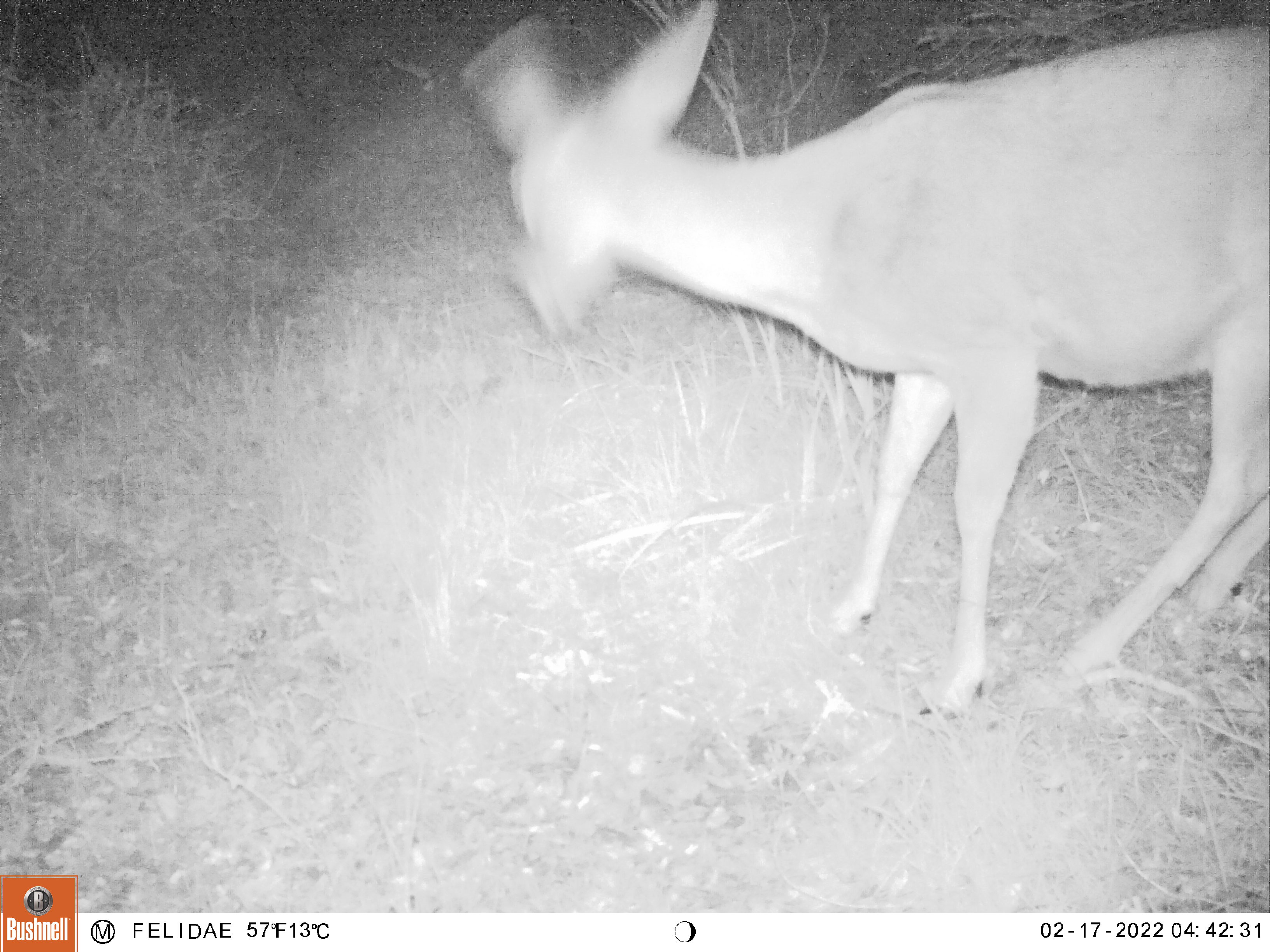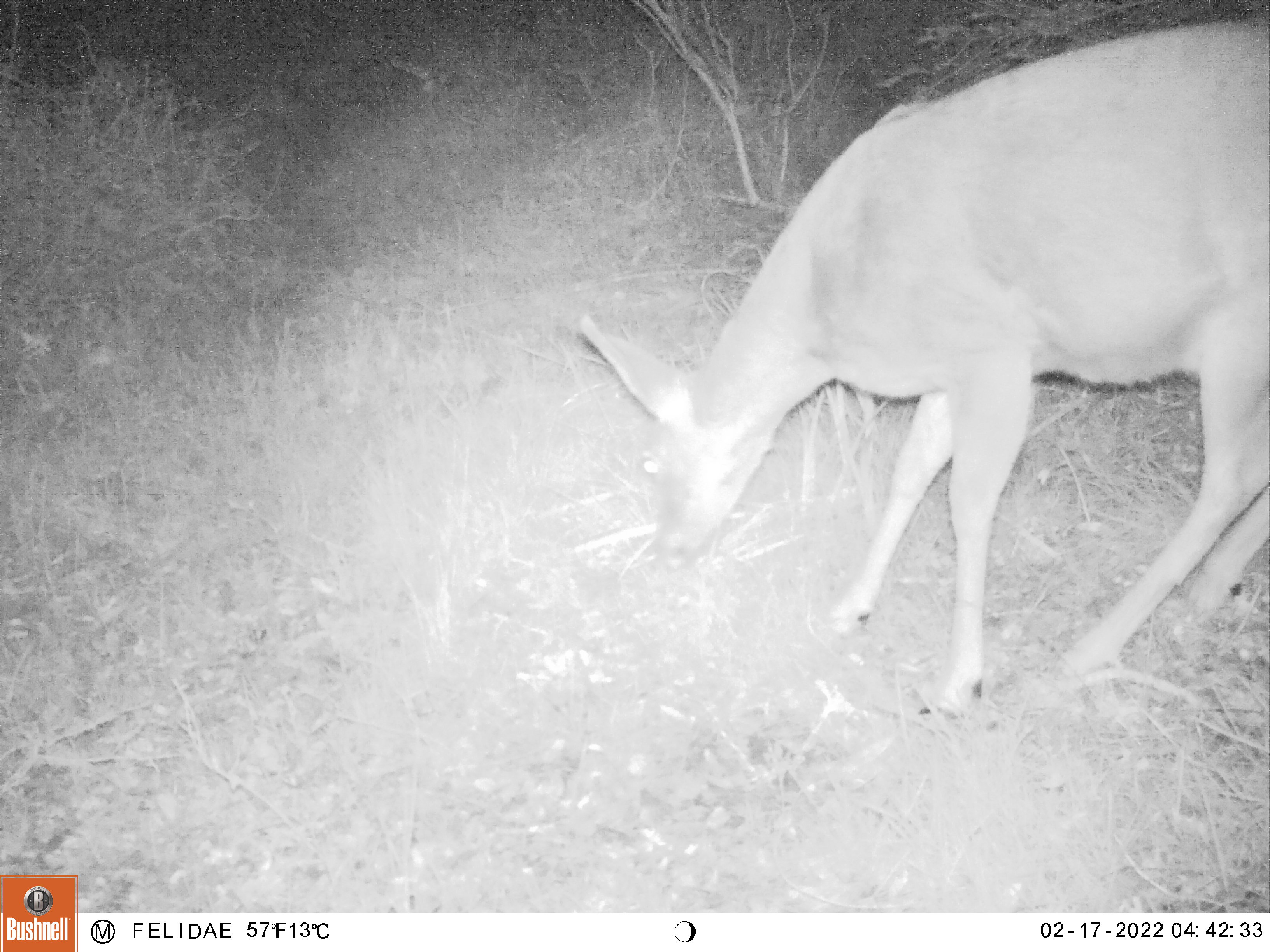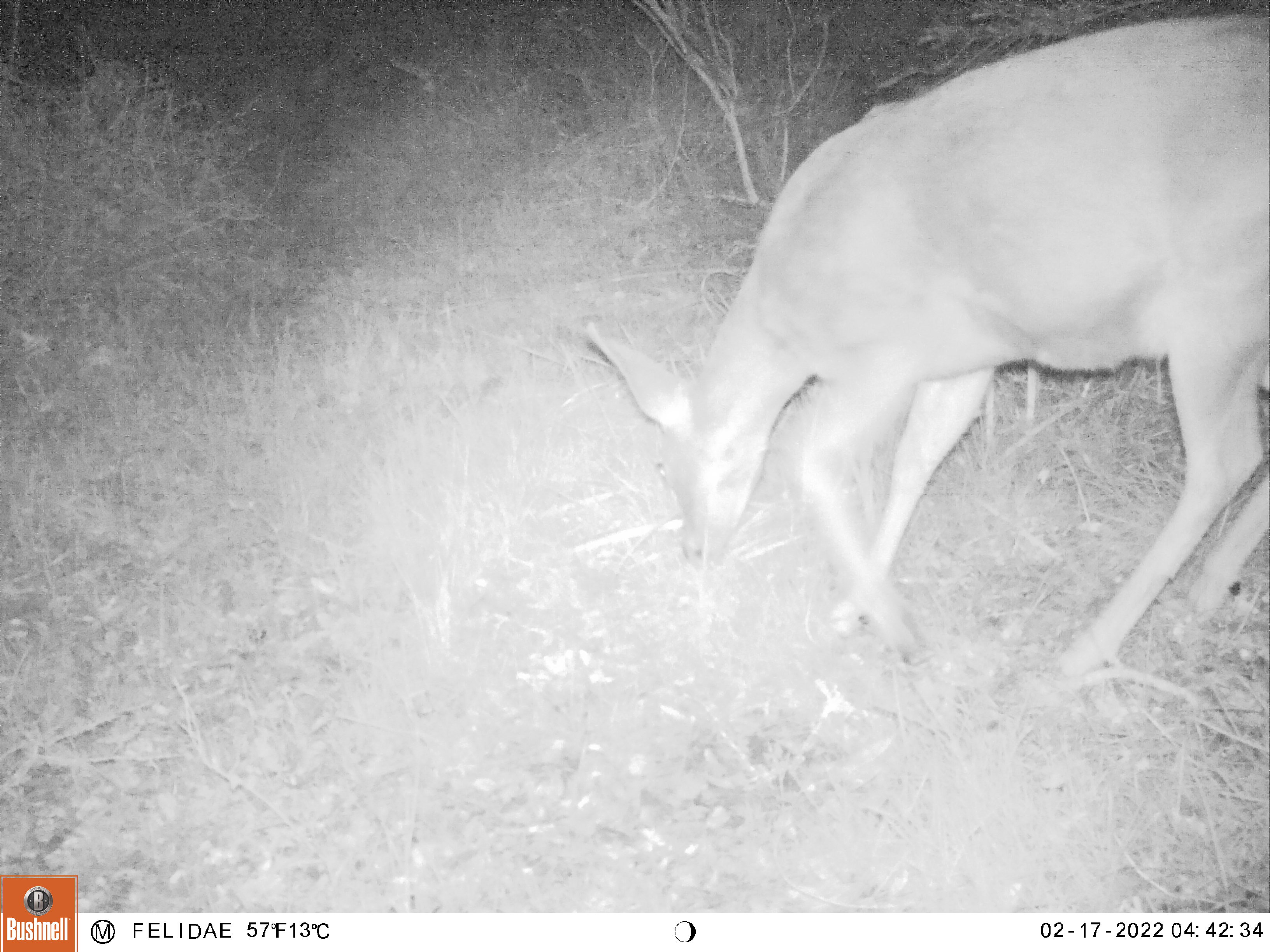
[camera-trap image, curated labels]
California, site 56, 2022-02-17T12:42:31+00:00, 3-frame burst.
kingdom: Animalia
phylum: Chordata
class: Mammalia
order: Artiodactyla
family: Cervidae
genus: Odocoileus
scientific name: Odocoileus hemionus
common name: mule deer